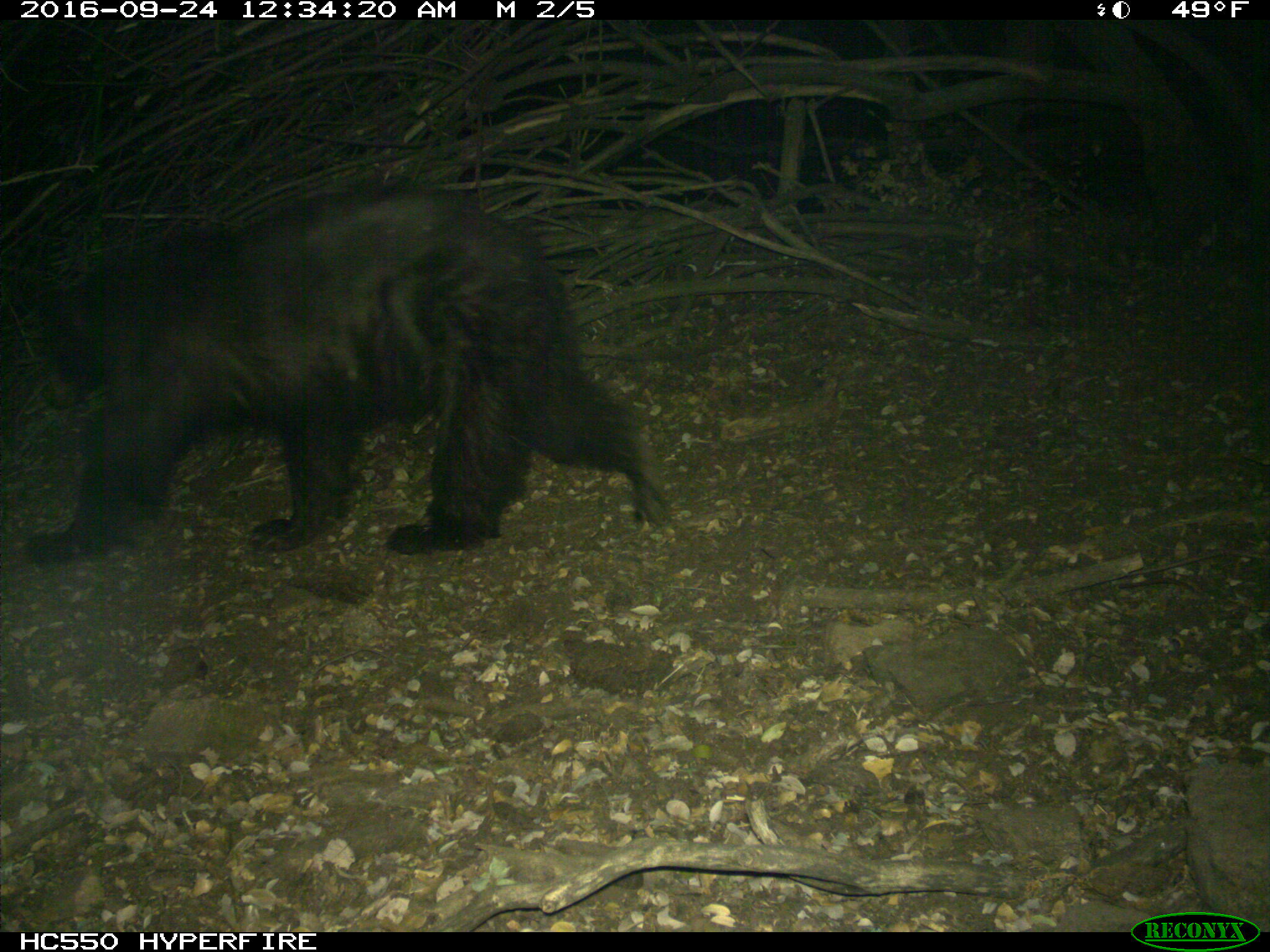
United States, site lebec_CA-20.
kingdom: Animalia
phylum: Chordata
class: Mammalia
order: Carnivora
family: Ursidae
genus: Ursus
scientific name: Ursus americanus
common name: american black bear